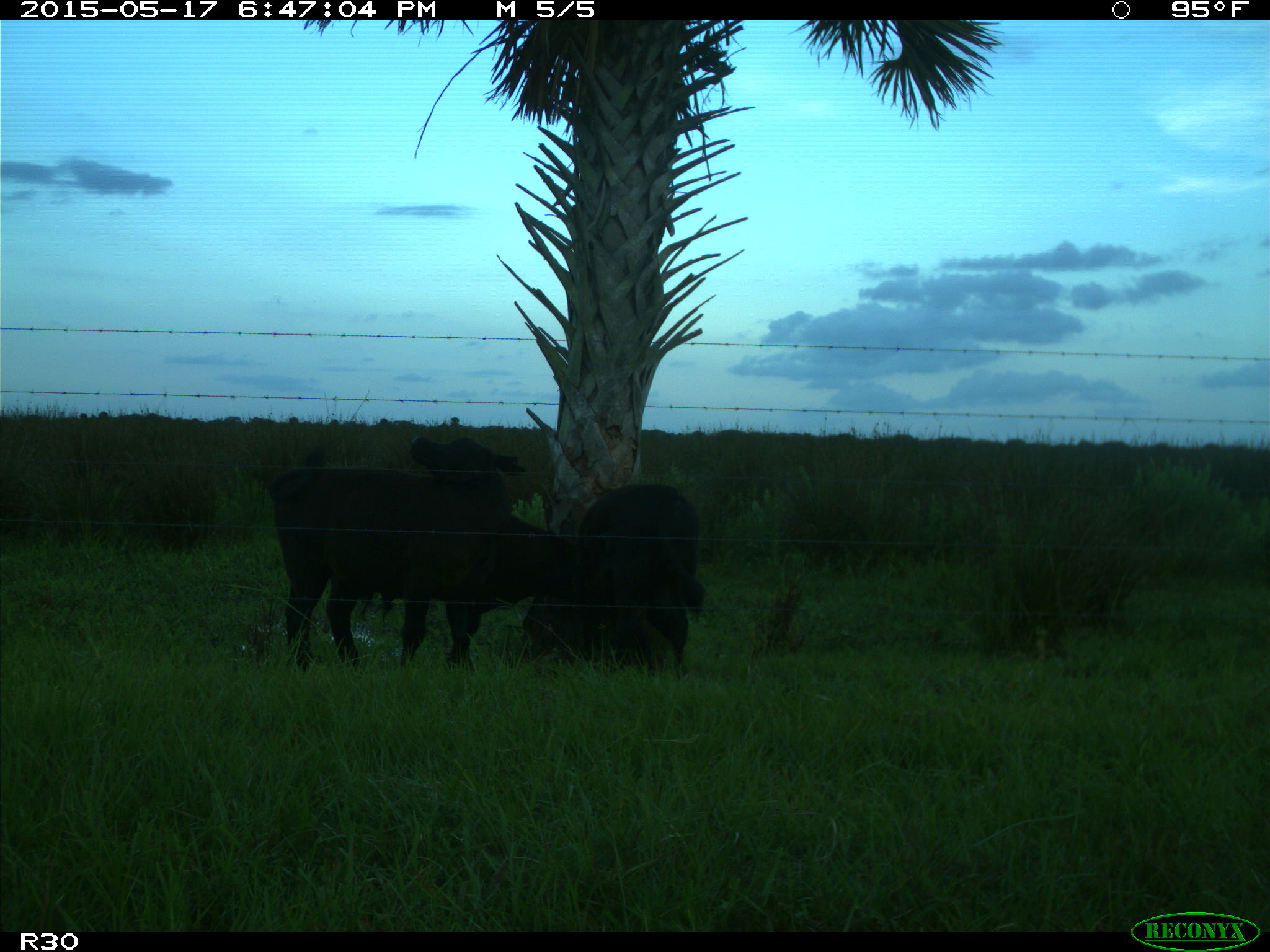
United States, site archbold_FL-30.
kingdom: Animalia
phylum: Chordata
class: Mammalia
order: Artiodactyla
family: Bovidae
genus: Bos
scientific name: Bos taurus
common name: domestic cow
Bos taurus (domestic cow).